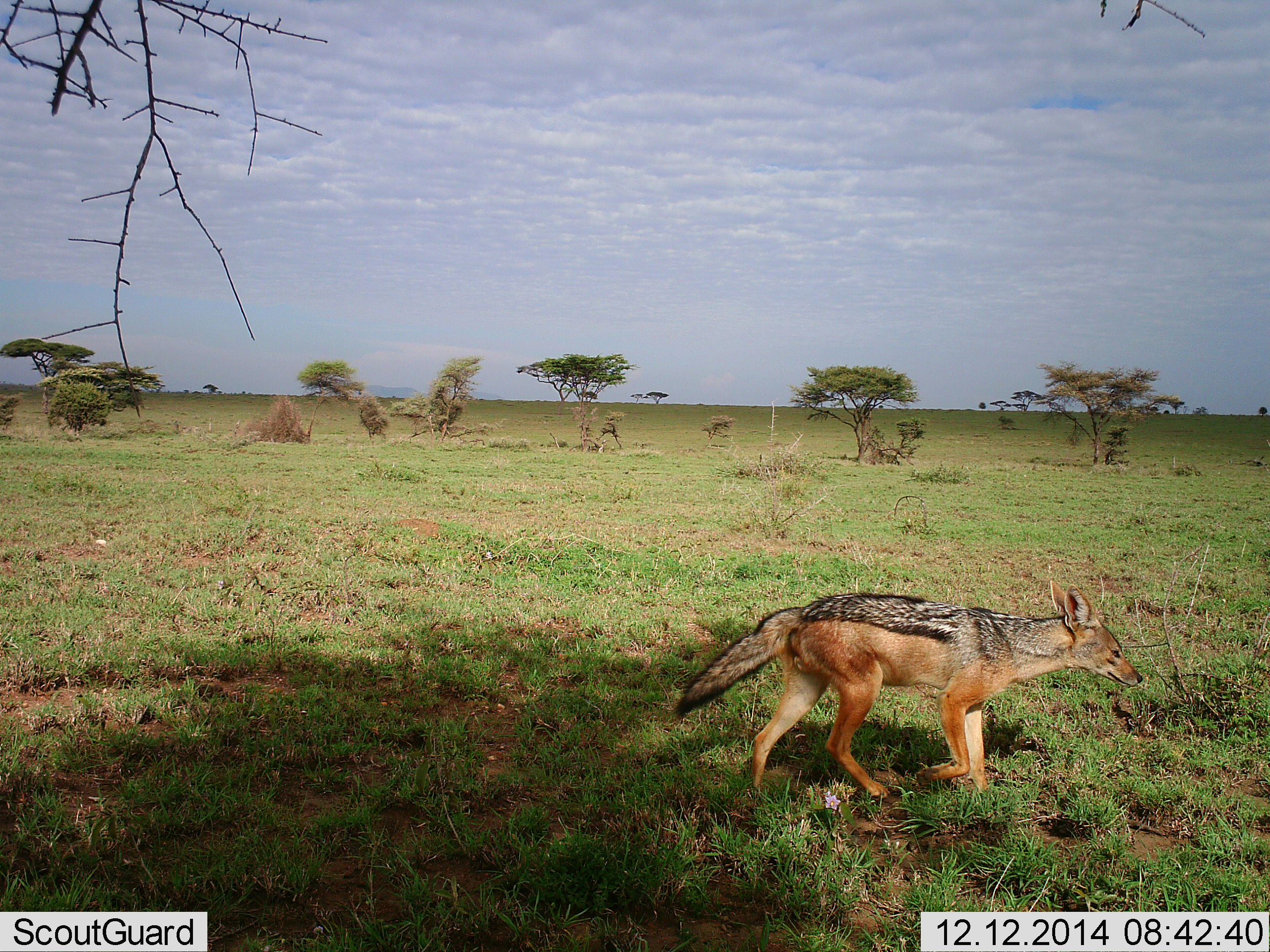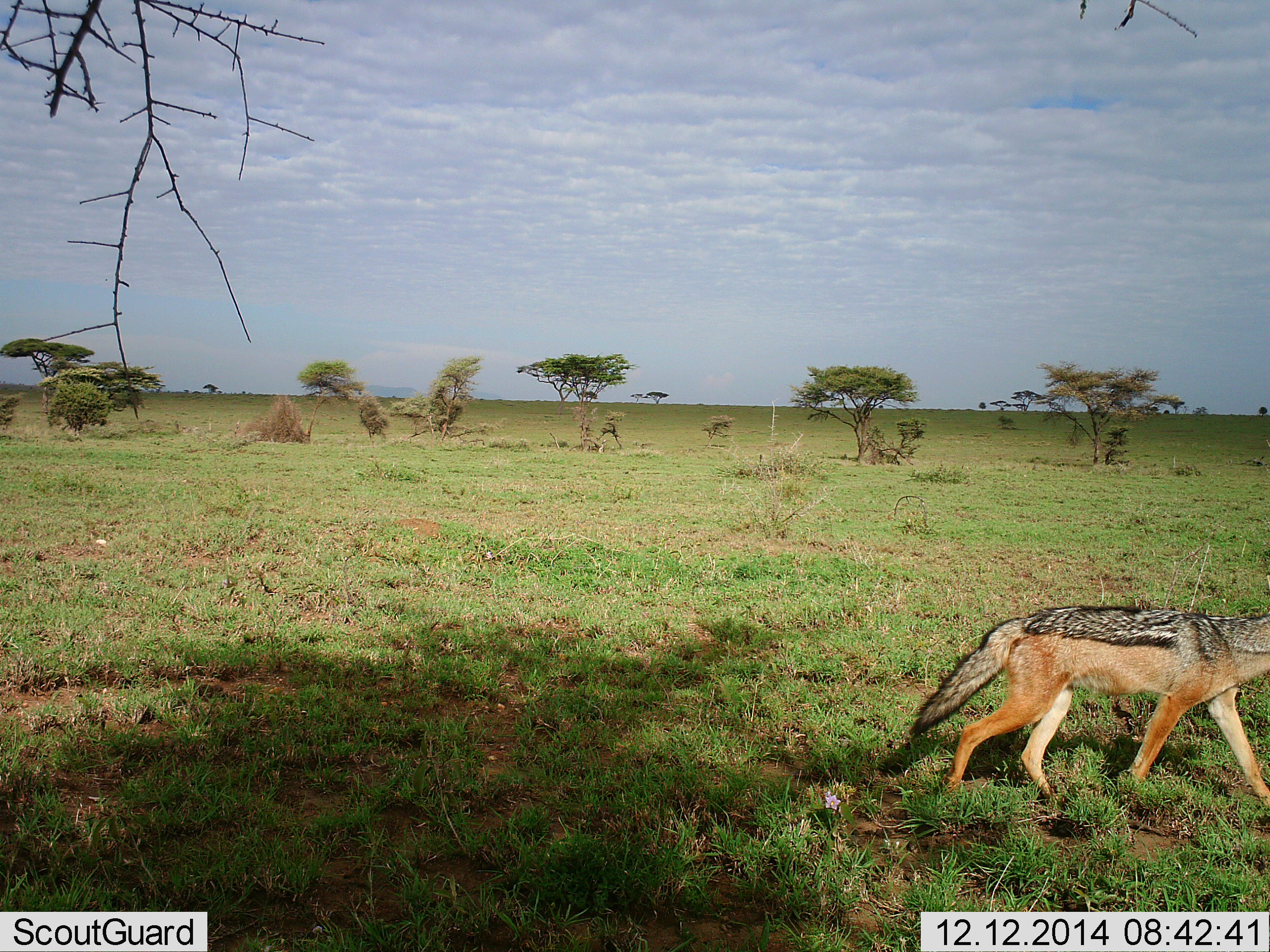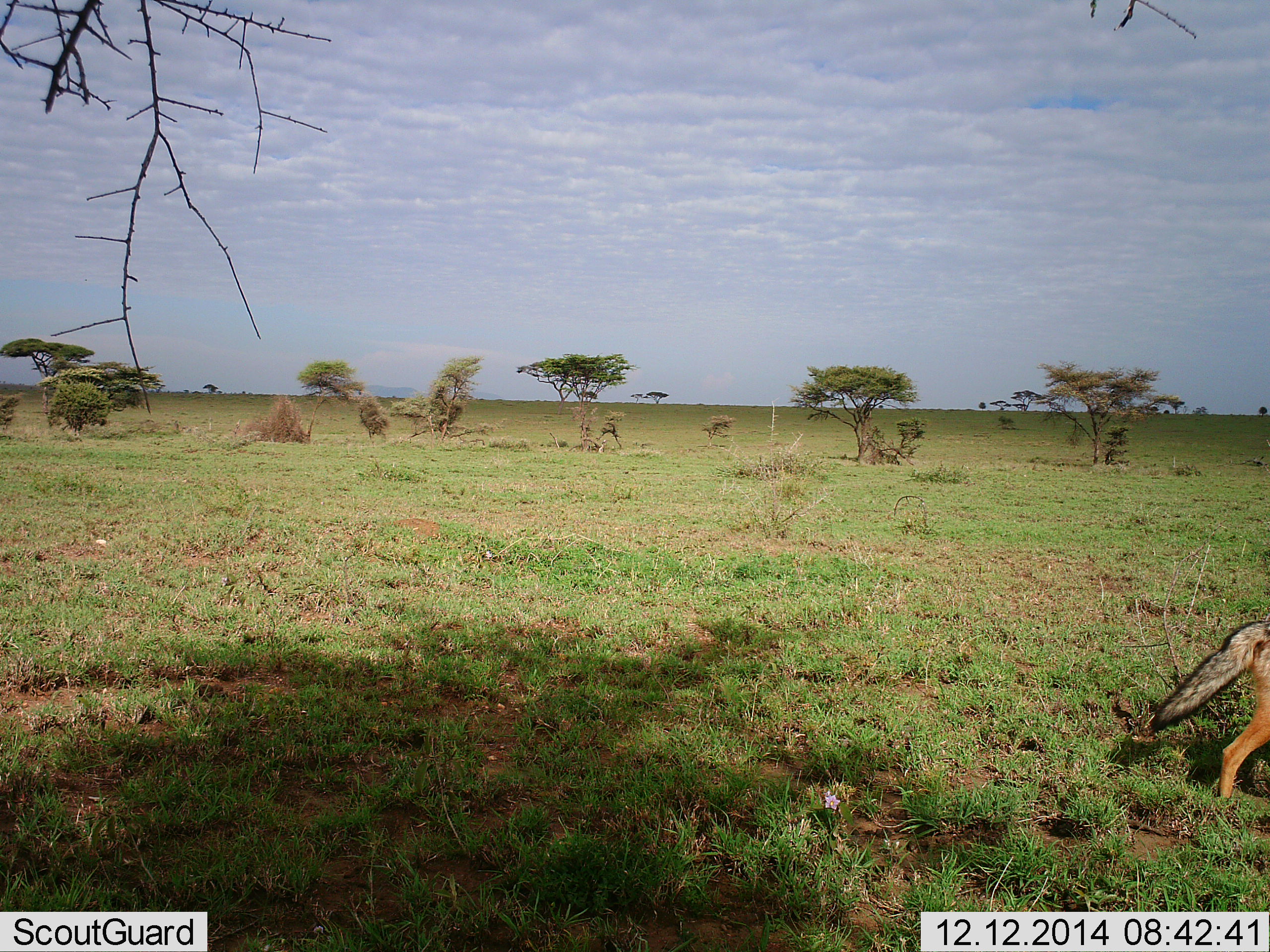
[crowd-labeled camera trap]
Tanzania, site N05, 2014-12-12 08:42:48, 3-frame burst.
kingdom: Animalia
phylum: Chordata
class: Mammalia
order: Carnivora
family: Canidae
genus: Lupulella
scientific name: Lupulella mesomelas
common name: black-backed jackal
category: jackal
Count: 1.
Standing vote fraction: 10%.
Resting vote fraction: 0%.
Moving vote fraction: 100%.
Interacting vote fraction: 0%.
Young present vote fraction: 0%.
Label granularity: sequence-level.